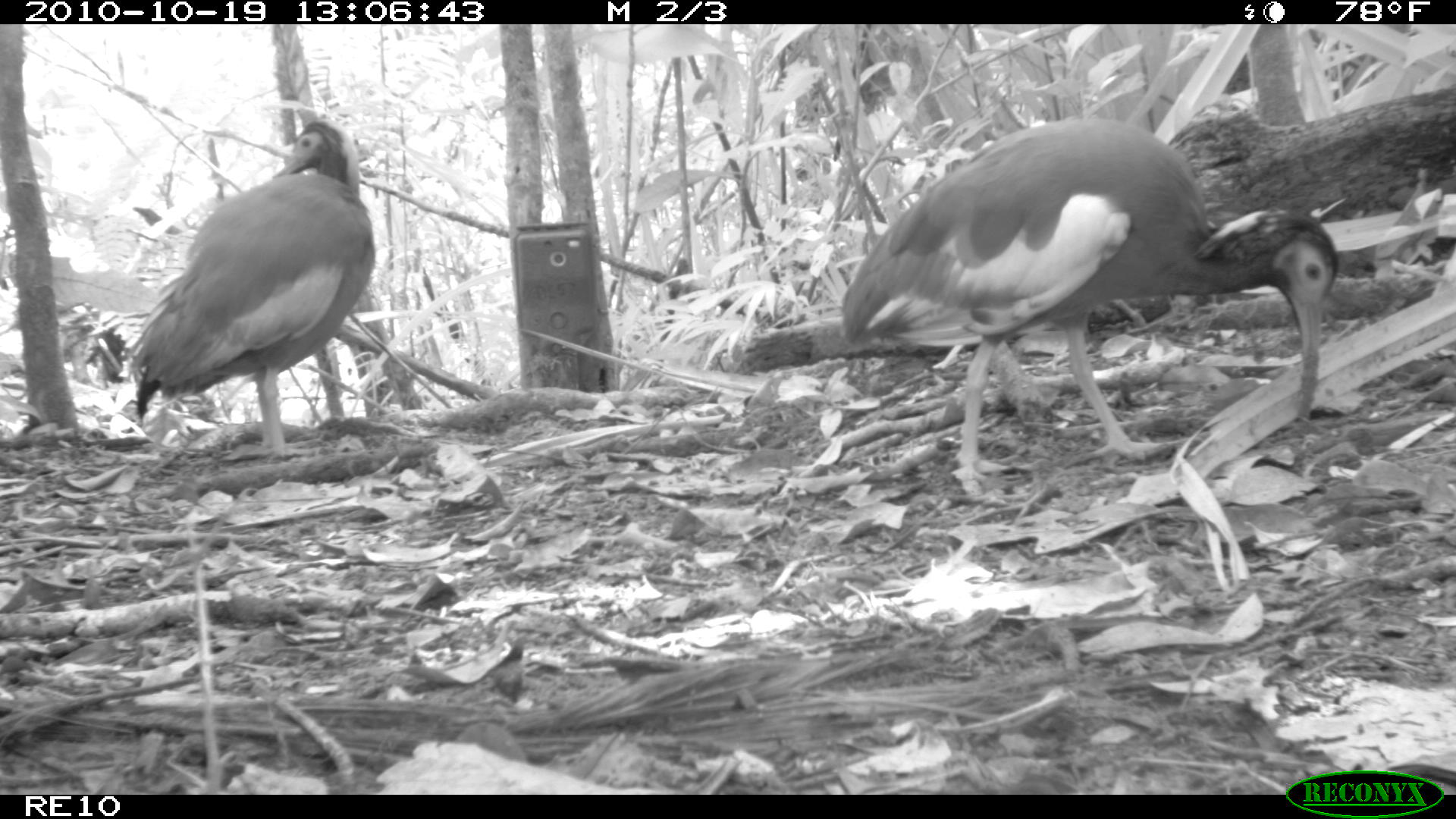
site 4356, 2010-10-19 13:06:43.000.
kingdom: Animalia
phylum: Chordata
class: Aves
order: Pelecaniformes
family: Threskiornithidae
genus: Lophotibis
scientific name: Lophotibis cristata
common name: madagascan ibis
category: lophotibis cristataa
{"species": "lophotibis cristataa (madagascan ibis) (Lophotibis cristata)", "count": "1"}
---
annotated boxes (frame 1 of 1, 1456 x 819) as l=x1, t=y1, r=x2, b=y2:
lophotibis cristataa: l=838, t=116, r=1338, b=494; l=129, t=119, r=377, b=459